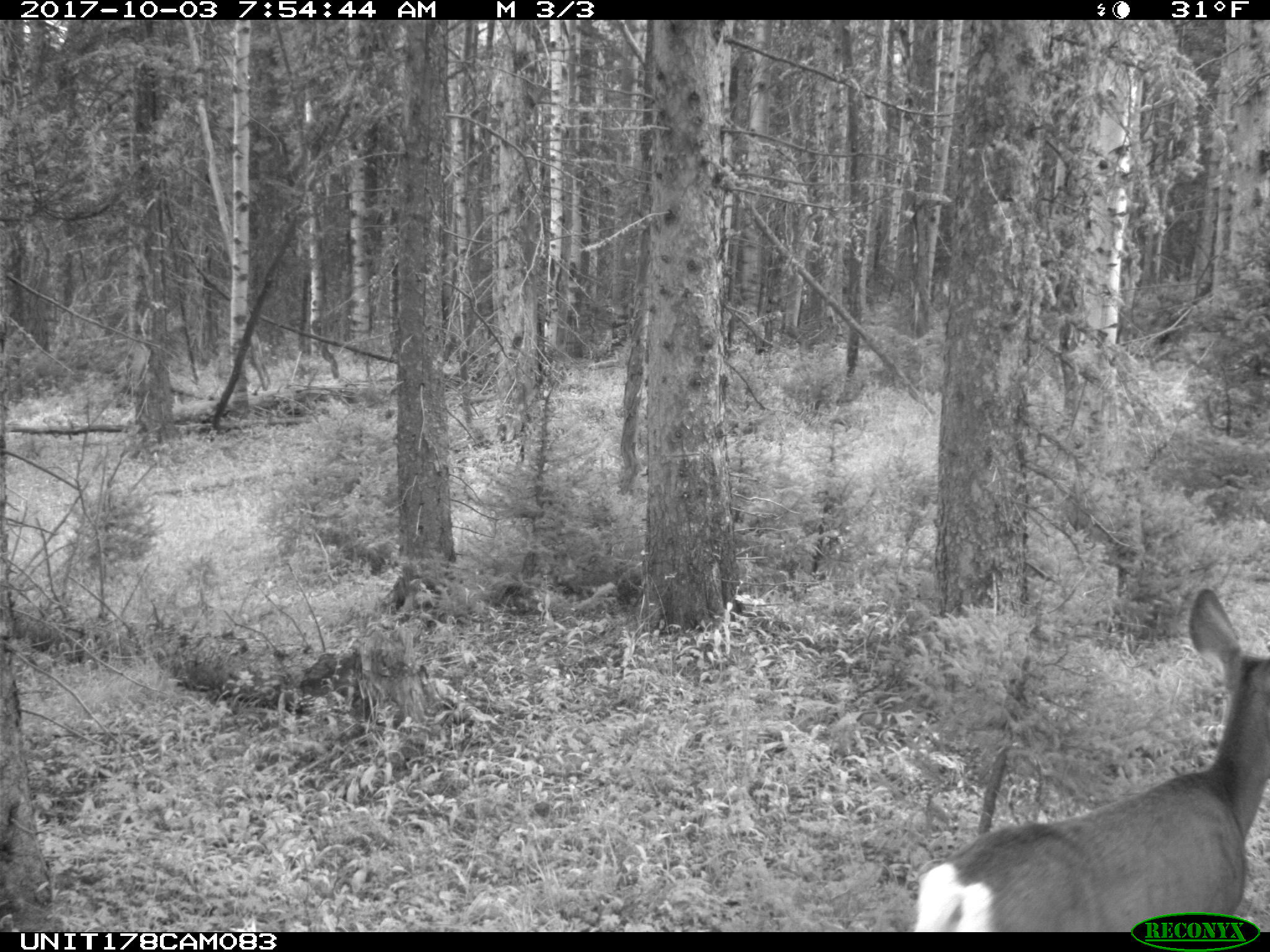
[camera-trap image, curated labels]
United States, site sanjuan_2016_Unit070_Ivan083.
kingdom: Animalia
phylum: Chordata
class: Mammalia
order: Artiodactyla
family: Cervidae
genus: Odocoileus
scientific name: Odocoileus hemionus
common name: mule deer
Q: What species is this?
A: Odocoileus hemionus (mule deer).